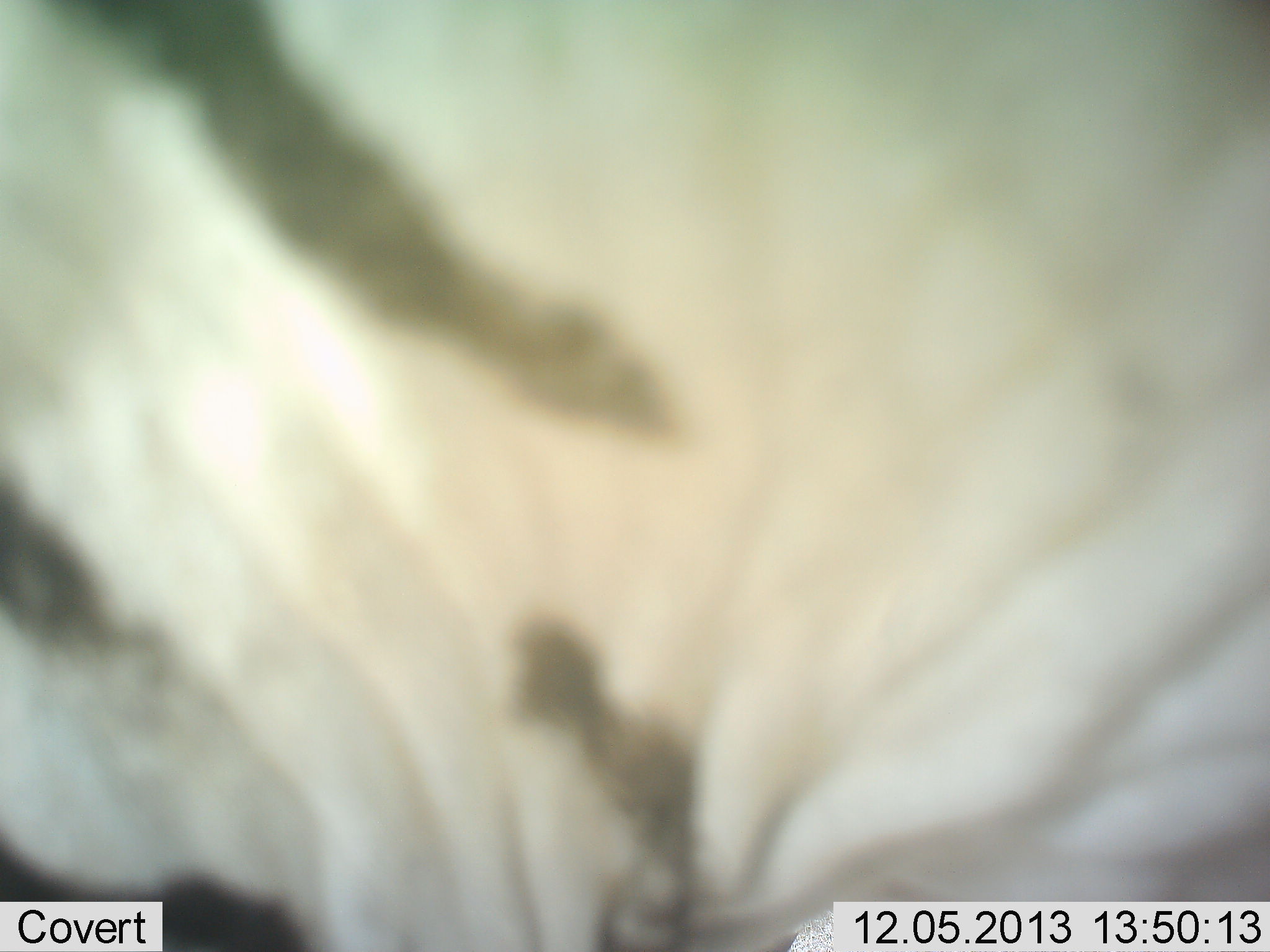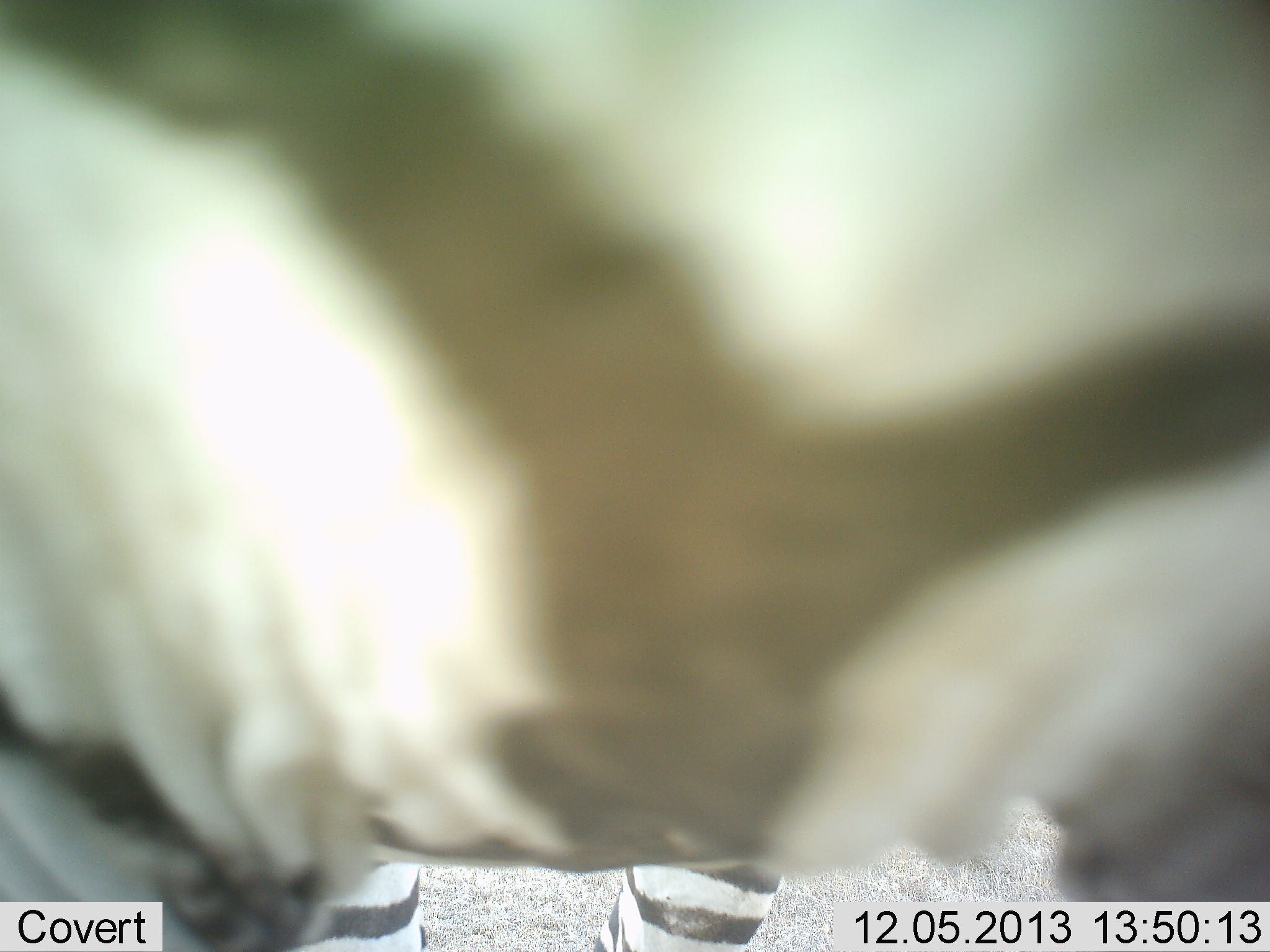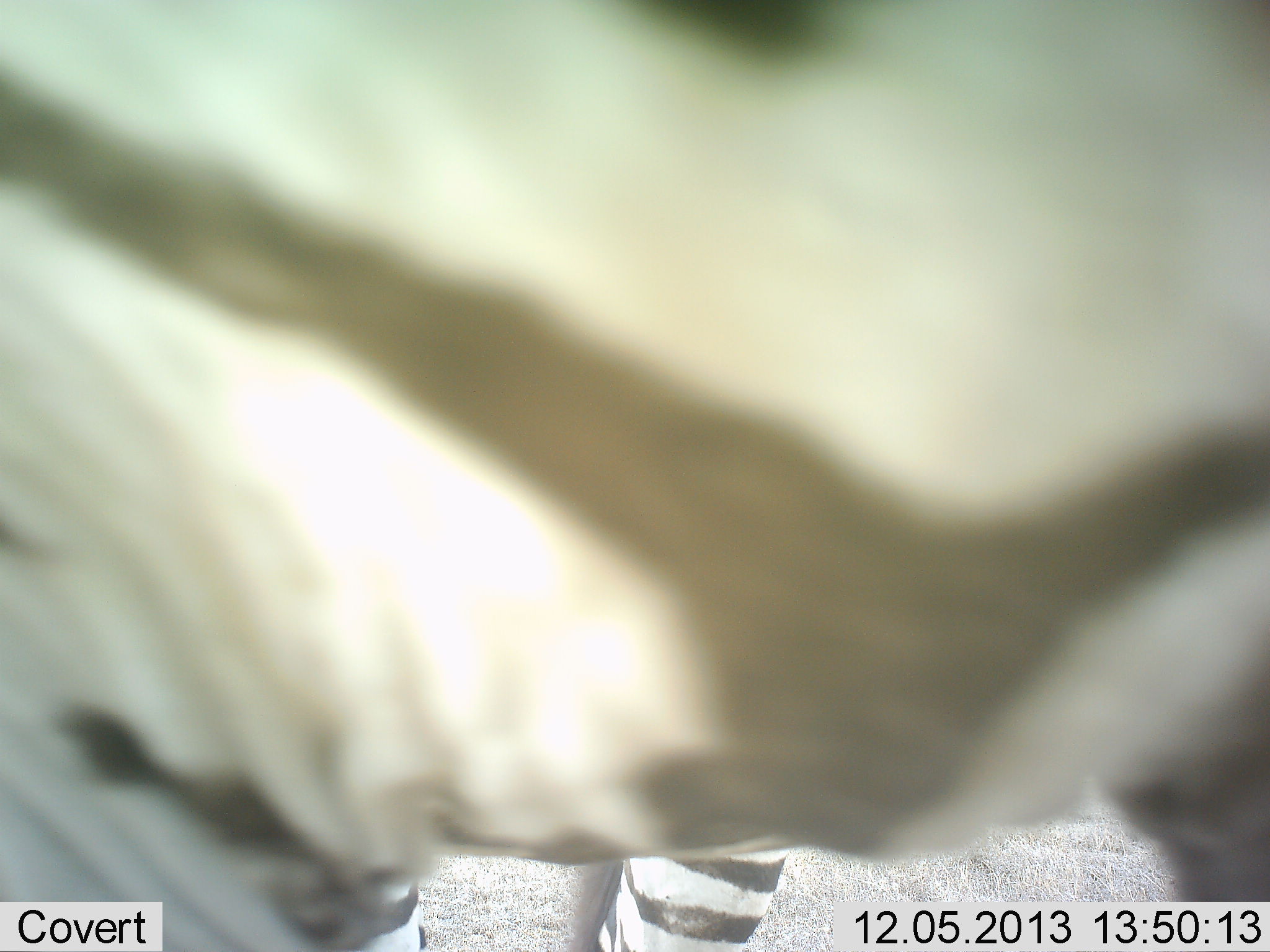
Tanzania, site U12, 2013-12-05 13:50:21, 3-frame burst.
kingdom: Animalia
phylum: Chordata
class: Mammalia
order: Perissodactyla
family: Equidae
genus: Equus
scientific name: Equus quagga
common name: plains zebra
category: zebra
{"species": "zebra (plains zebra) (Equus quagga)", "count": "1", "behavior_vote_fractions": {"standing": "80%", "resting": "0%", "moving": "10%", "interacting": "10%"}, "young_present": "0%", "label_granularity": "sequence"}